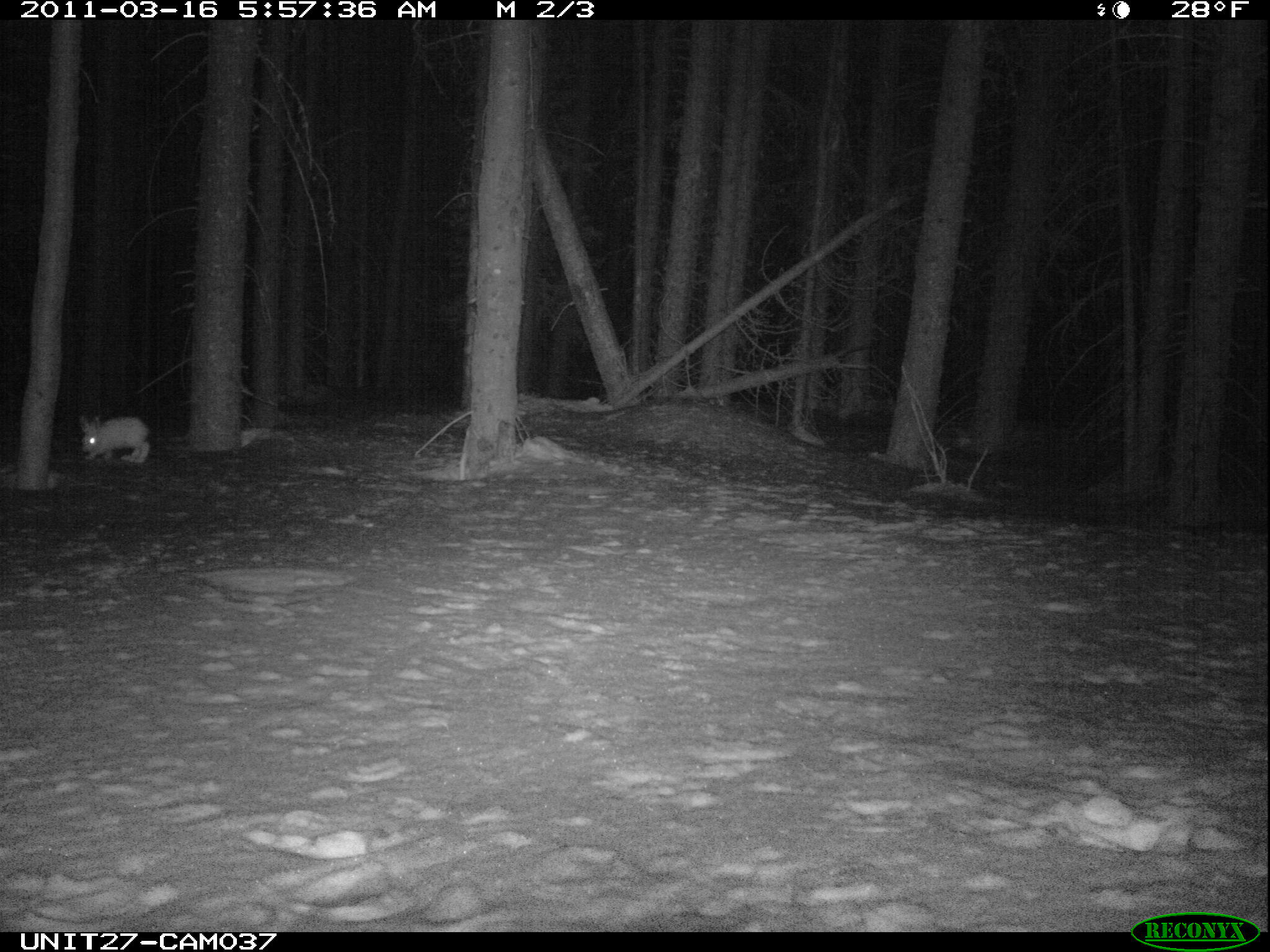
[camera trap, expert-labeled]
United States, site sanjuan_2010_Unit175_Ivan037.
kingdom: Animalia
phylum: Chordata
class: Mammalia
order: Lagomorpha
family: Leporidae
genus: Lepus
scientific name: Lepus americanus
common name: snowshoe hare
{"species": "Lepus americanus (snowshoe hare)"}